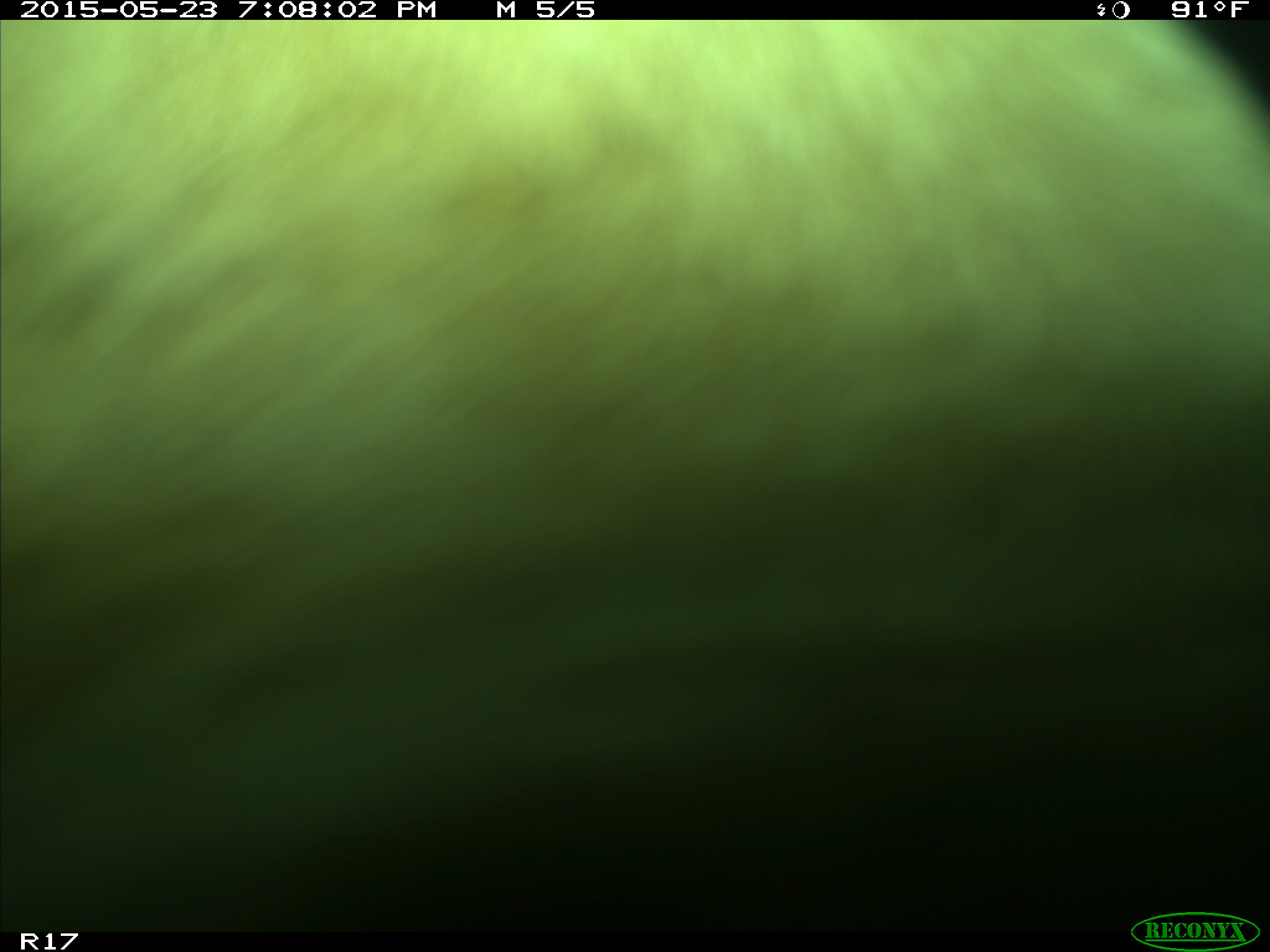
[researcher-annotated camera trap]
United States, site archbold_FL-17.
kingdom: Animalia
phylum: Chordata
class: Mammalia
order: Artiodactyla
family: Bovidae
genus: Bos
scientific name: Bos taurus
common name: domestic cow